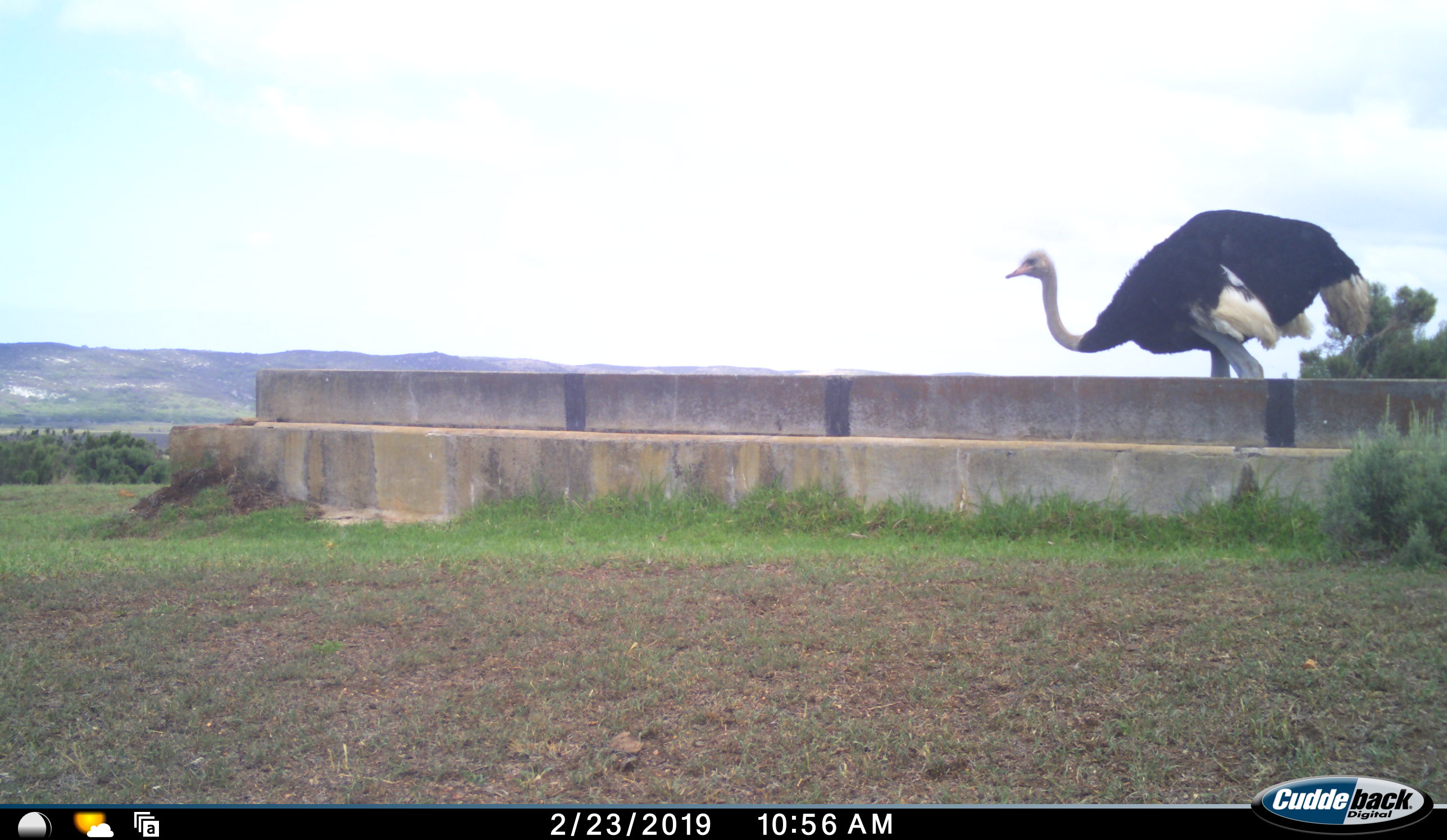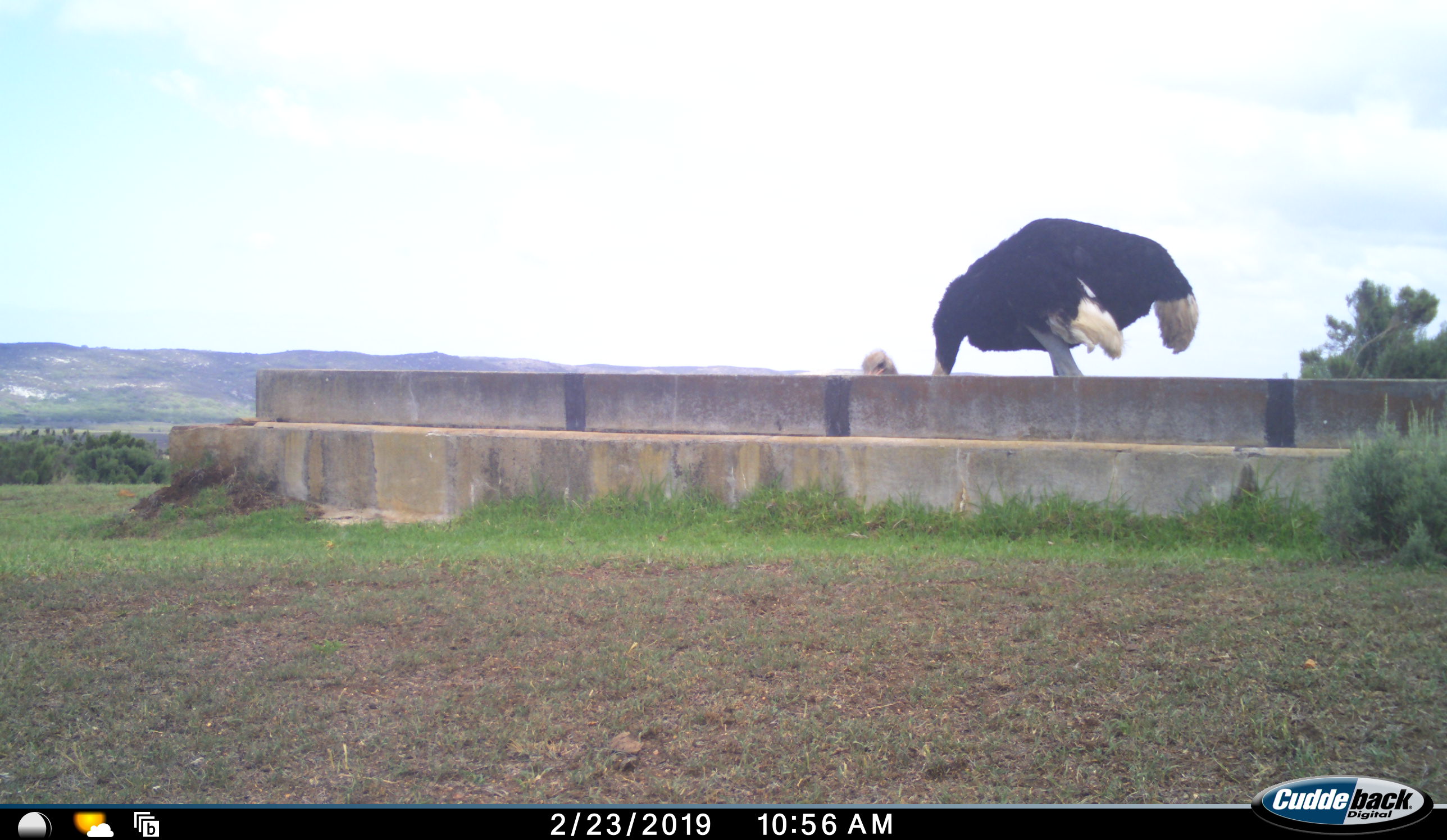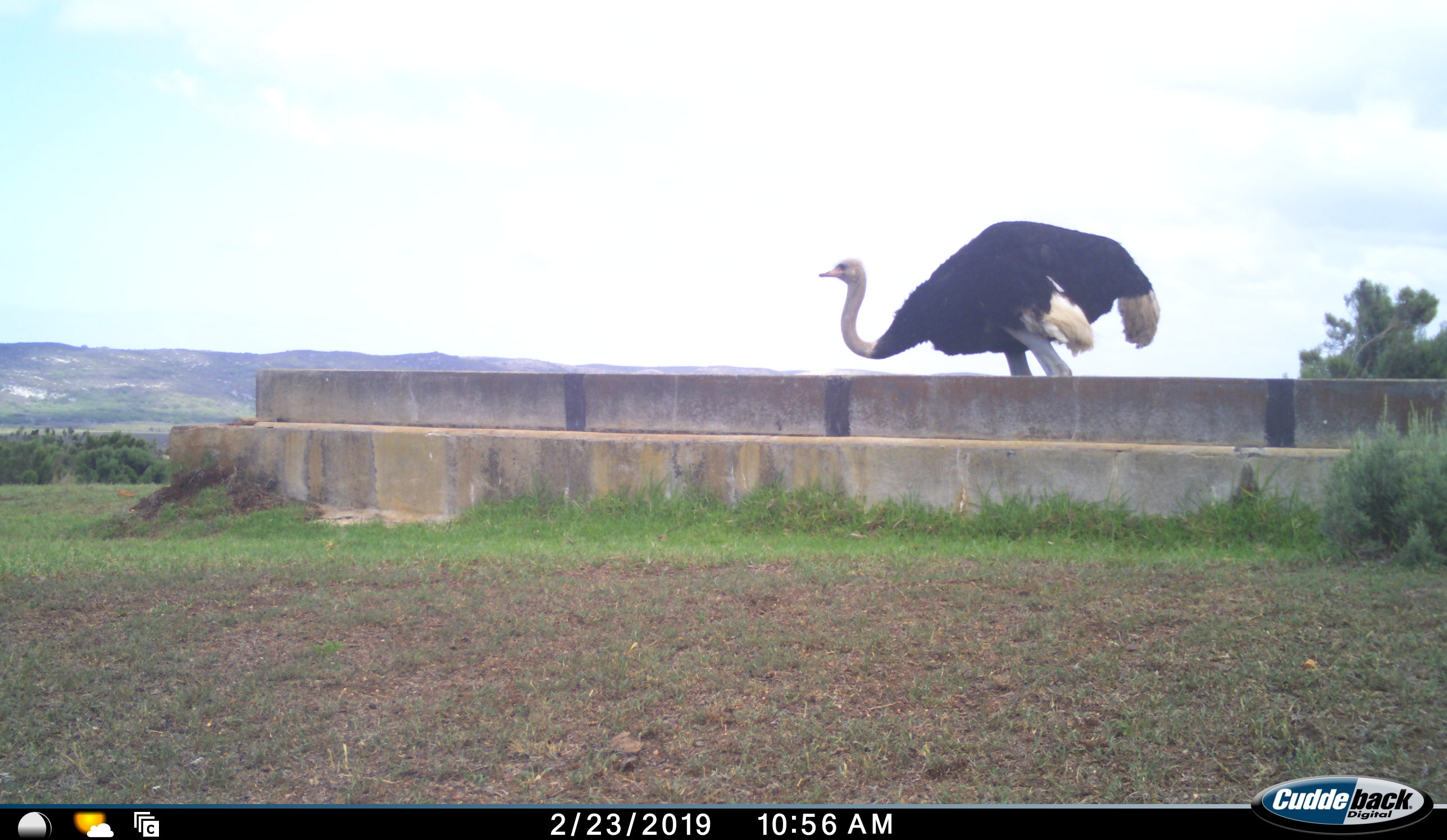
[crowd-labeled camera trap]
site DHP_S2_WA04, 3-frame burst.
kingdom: Animalia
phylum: Chordata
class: Aves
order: Struthioniformes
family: Struthionidae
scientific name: Struthionidae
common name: ostrich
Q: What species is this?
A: Ostrich (Struthionidae).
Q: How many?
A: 1.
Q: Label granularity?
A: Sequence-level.